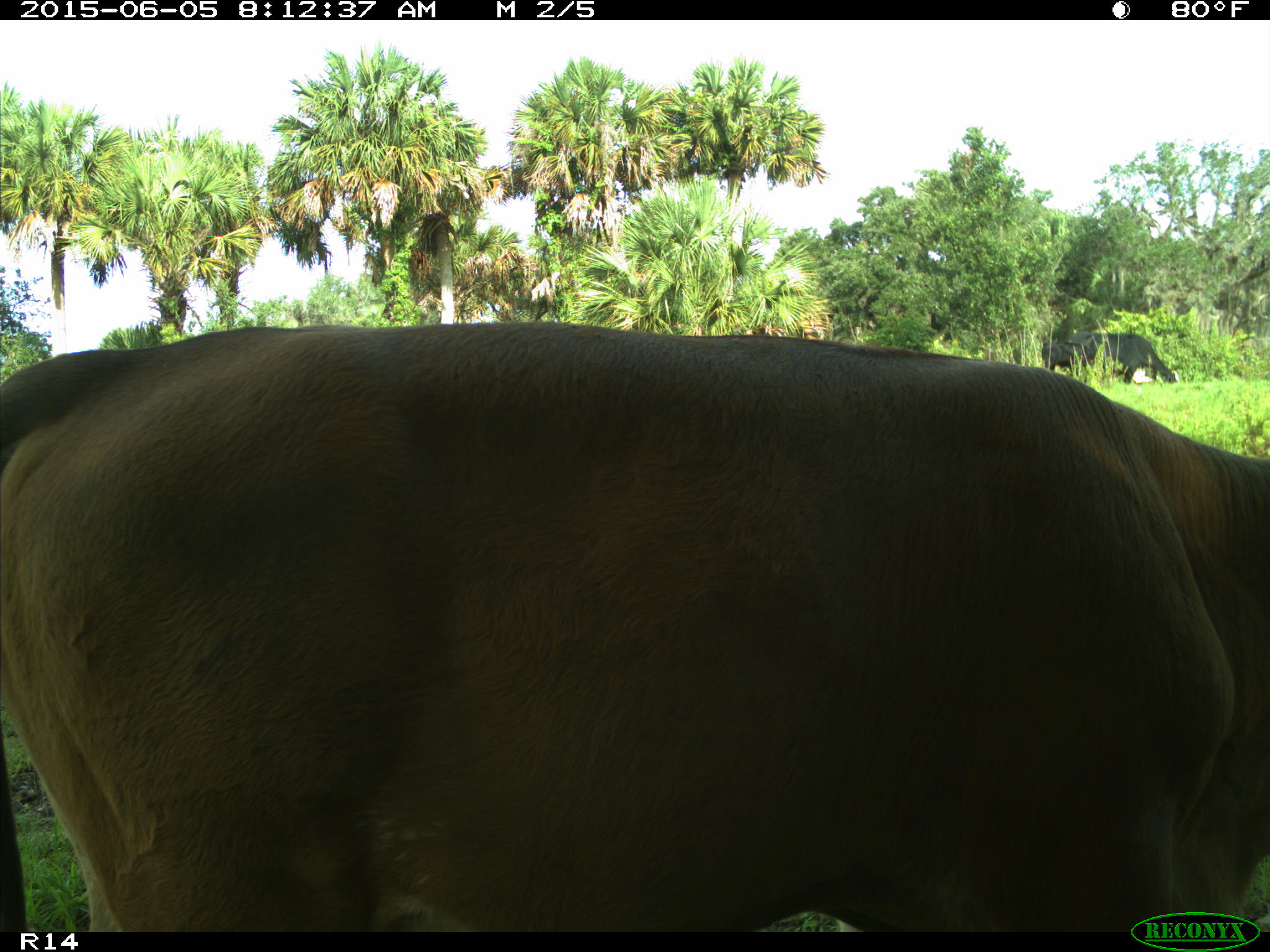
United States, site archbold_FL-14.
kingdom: Animalia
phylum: Chordata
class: Mammalia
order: Artiodactyla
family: Bovidae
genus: Bos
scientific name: Bos taurus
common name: domestic cow